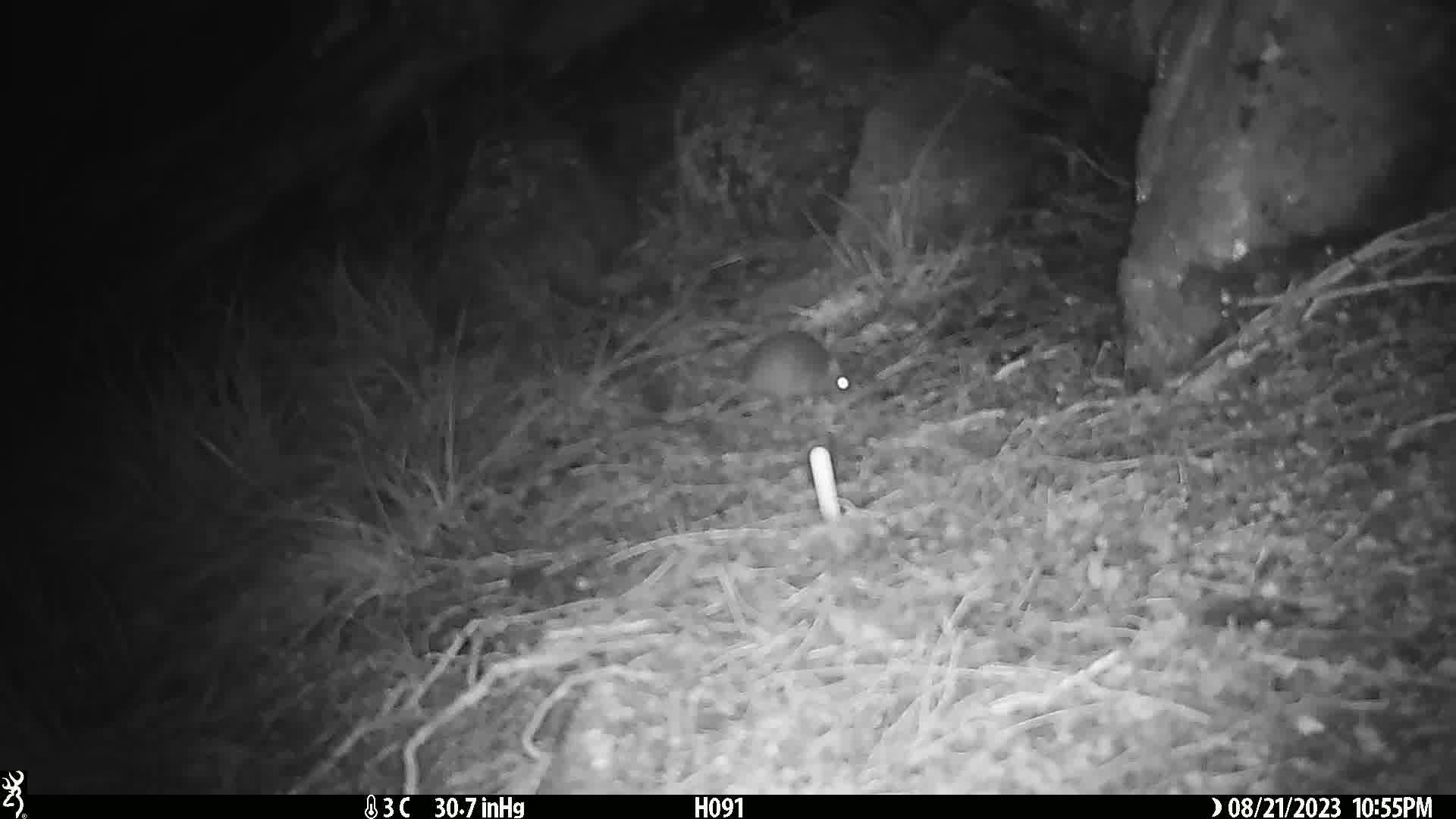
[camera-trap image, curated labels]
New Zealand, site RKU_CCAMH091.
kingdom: Animalia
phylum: Chordata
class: Mammalia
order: Rodentia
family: Muridae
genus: Rattus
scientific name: Rattus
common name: rat